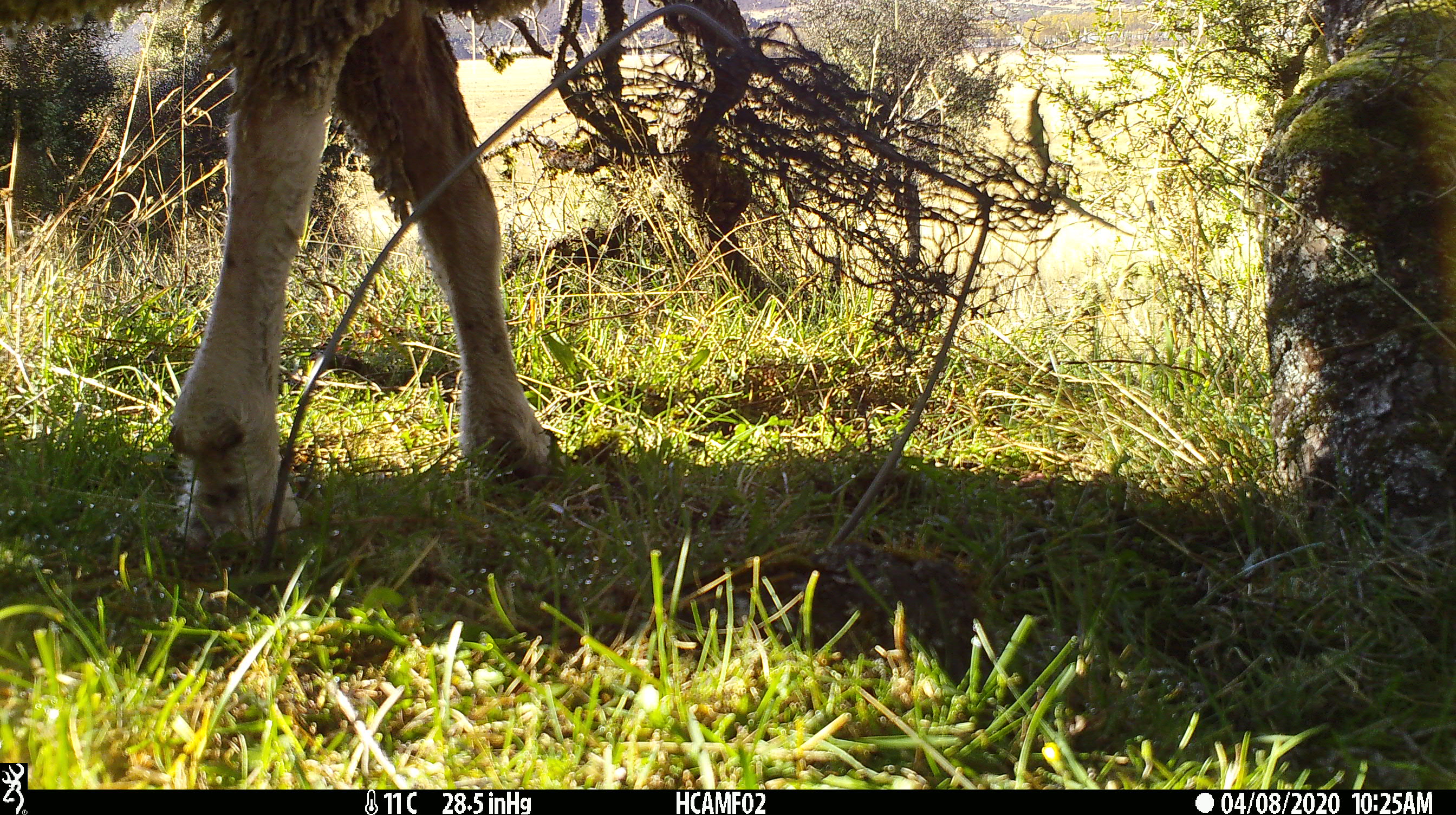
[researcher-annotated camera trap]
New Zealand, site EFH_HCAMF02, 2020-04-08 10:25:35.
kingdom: Animalia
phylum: Chordata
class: Mammalia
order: Artiodactyla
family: Bovidae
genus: Ovis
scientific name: Ovis aries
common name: domestic sheep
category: sheep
Sheep (domestic sheep) (Ovis aries).